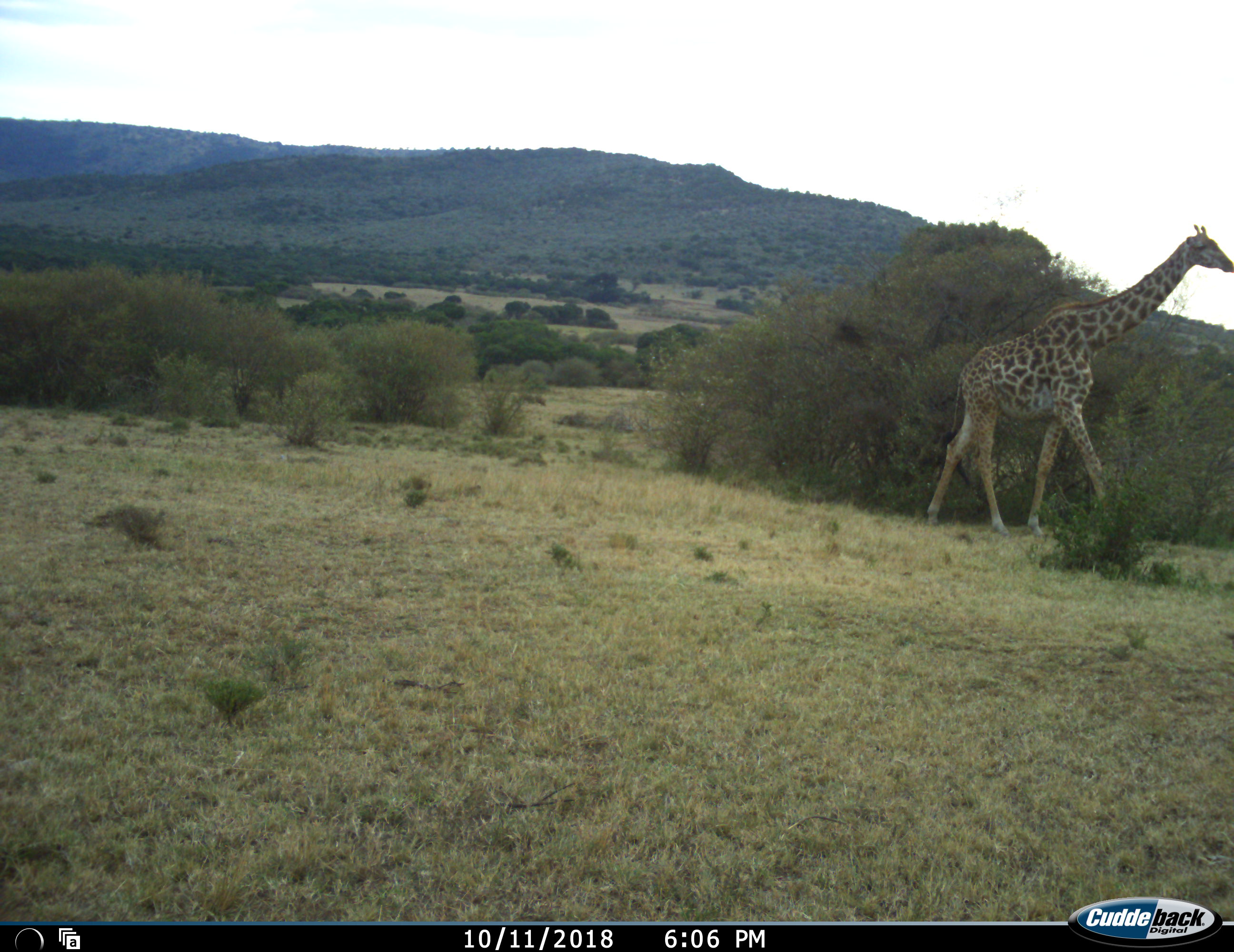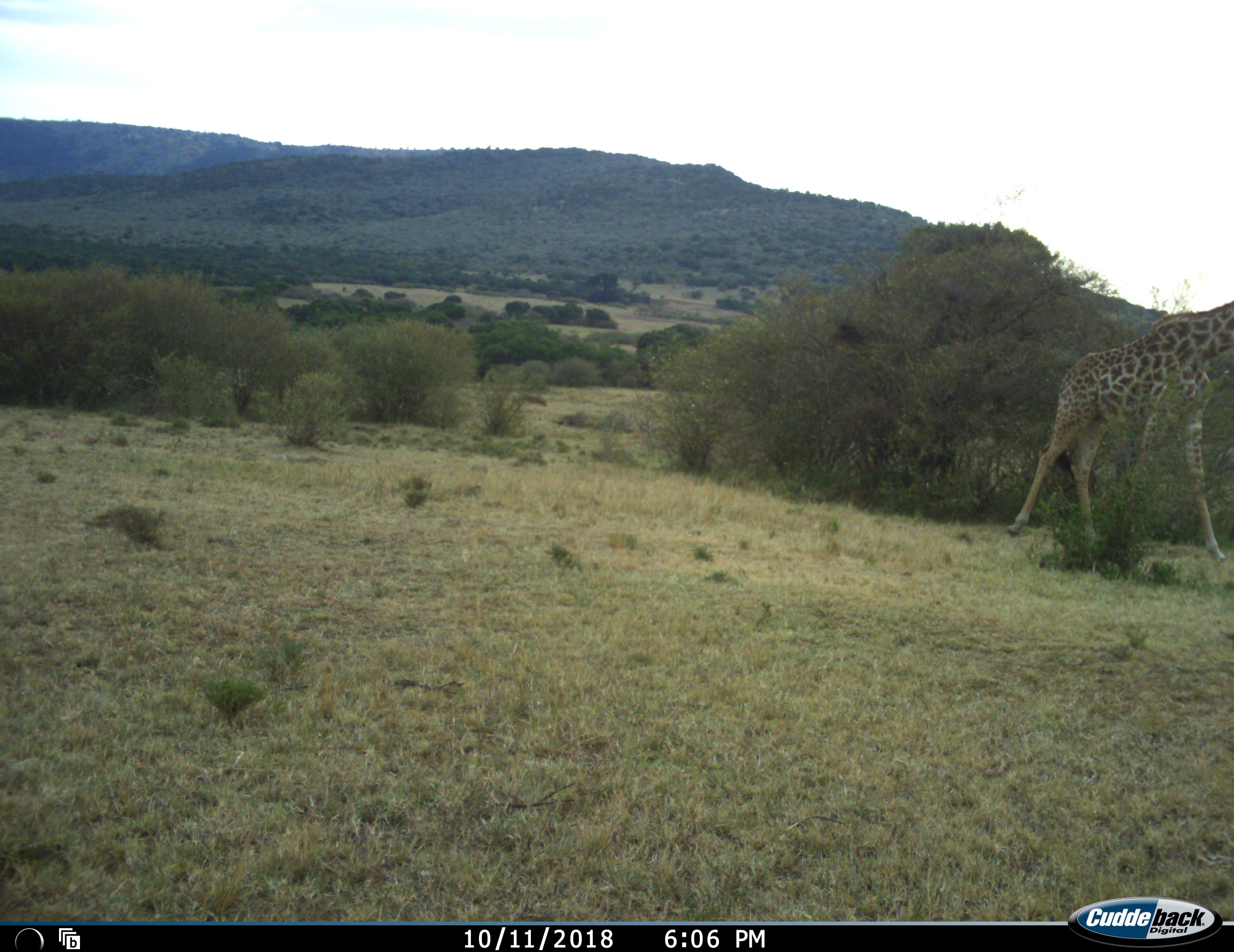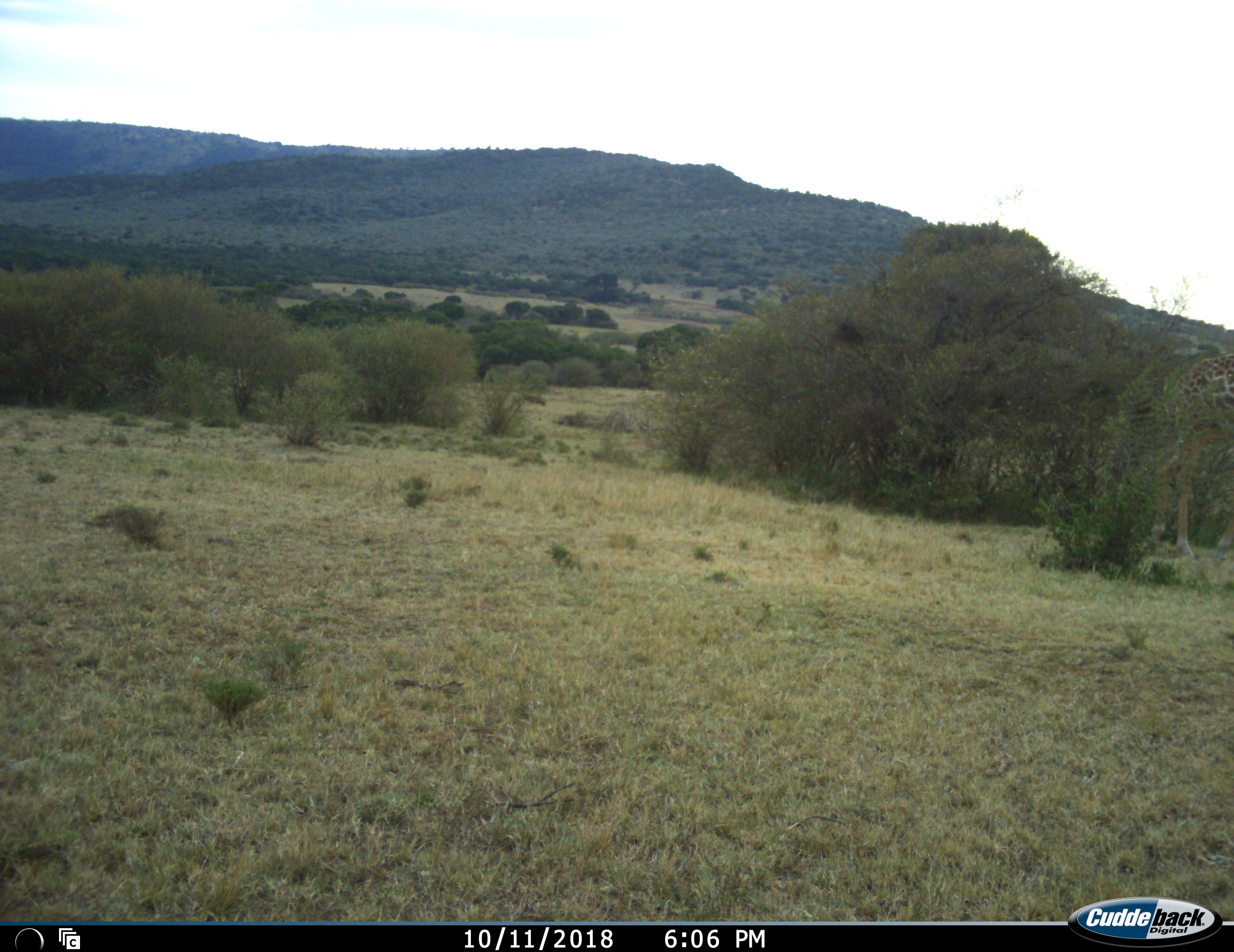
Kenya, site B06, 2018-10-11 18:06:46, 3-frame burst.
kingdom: Animalia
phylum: Chordata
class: Mammalia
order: Artiodactyla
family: Giraffidae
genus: Giraffa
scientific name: Giraffa camelopardalis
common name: giraffe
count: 1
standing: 0%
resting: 0%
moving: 100%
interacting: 0%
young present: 0%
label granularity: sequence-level